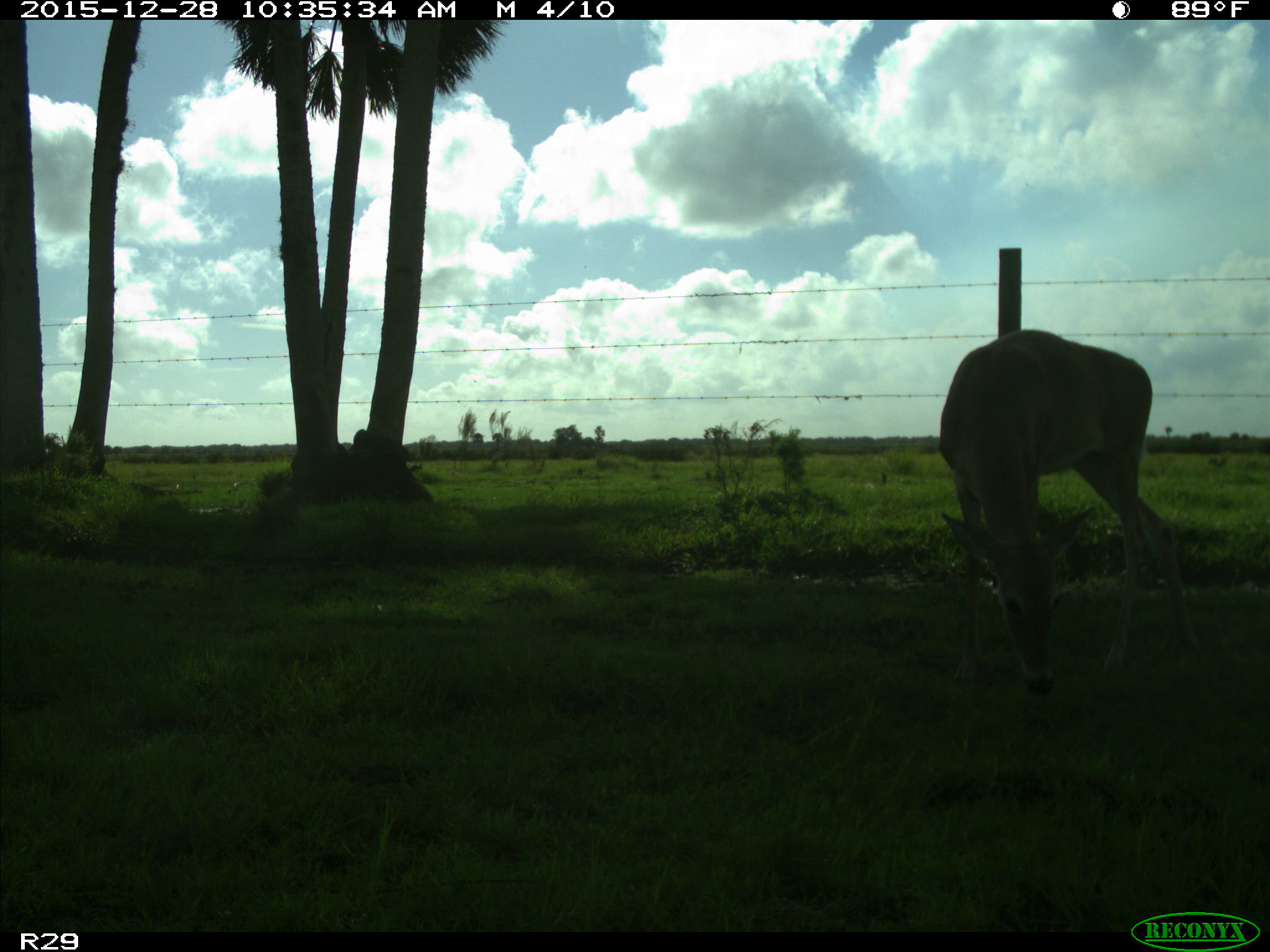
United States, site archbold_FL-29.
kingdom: Animalia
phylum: Chordata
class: Mammalia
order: Artiodactyla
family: Cervidae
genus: Odocoileus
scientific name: Odocoileus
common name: deer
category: unidentified deer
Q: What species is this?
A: Unidentified deer (deer) (Odocoileus).